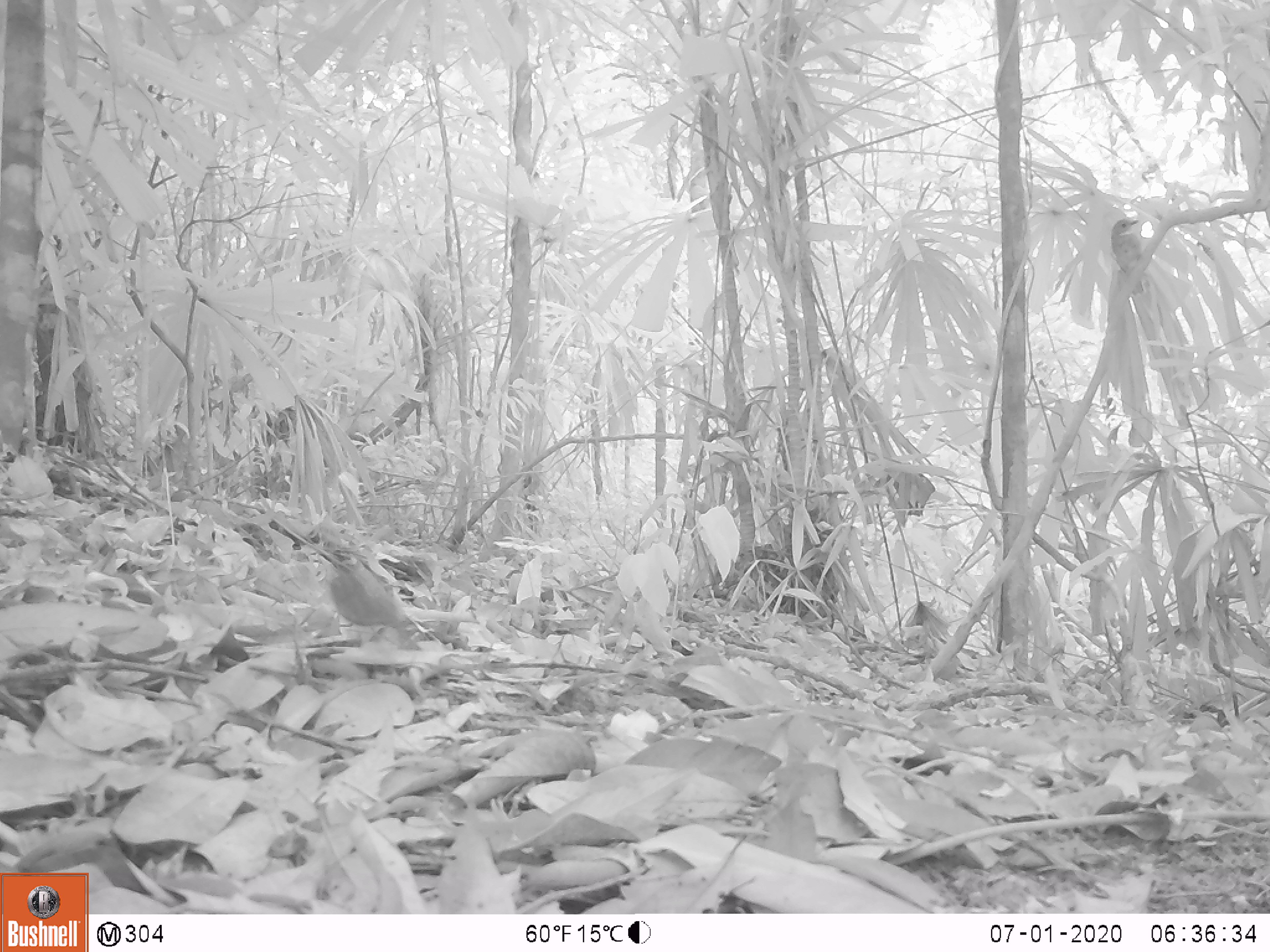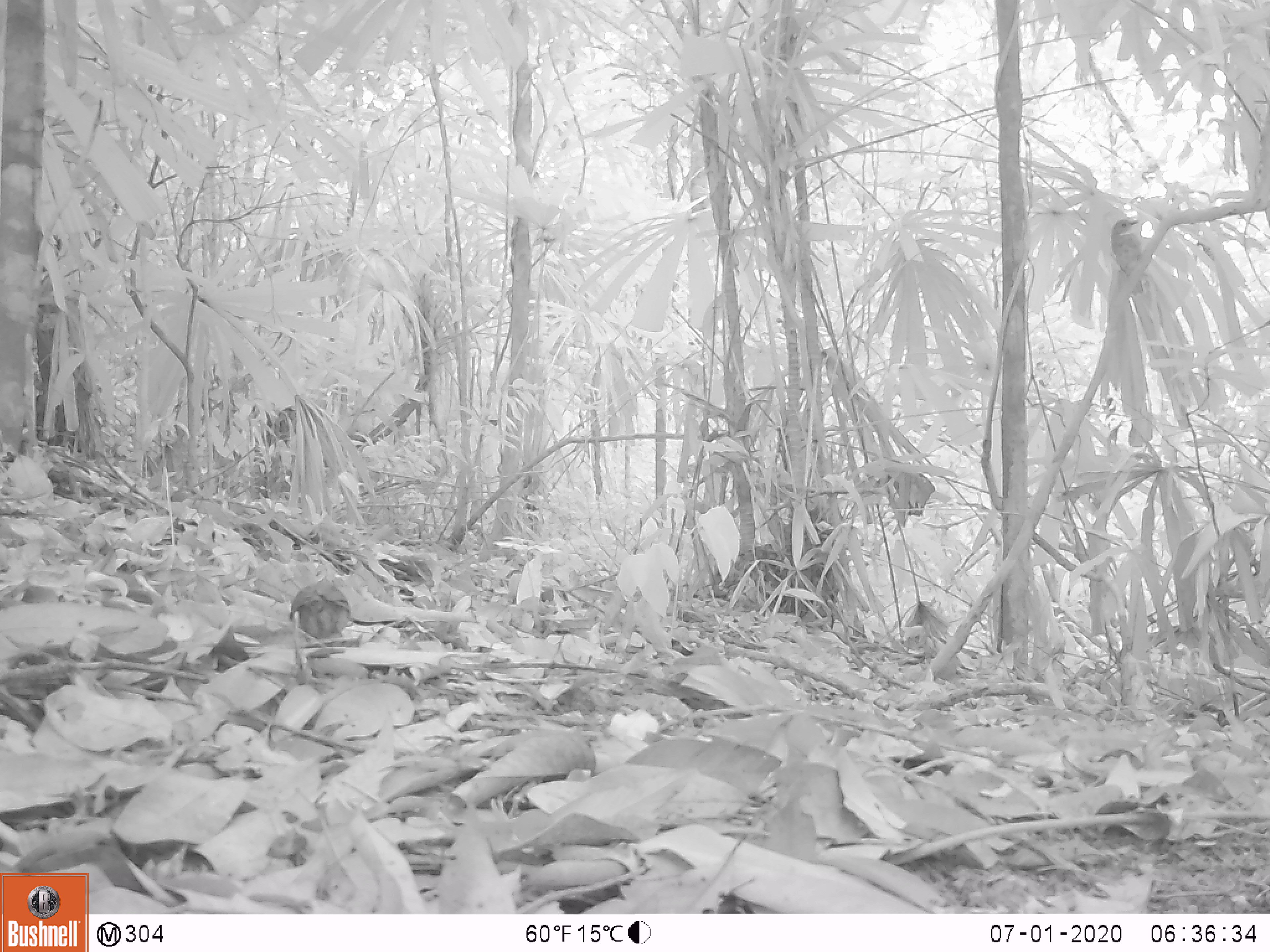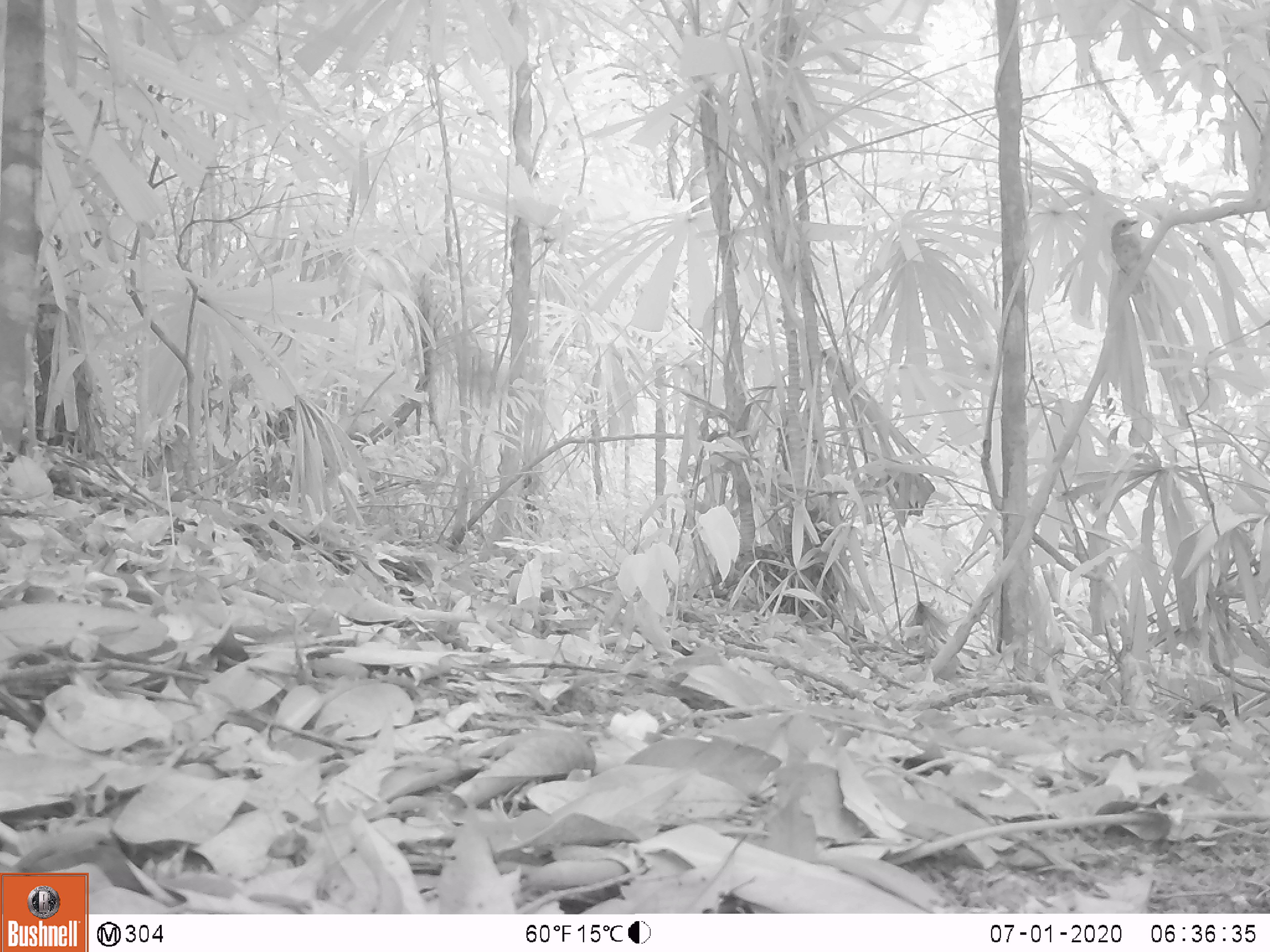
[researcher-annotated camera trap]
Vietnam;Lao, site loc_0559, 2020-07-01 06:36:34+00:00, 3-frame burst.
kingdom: Animalia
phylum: Chordata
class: Aves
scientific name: Aves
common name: bird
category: unidentified bird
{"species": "unidentified bird (bird) (Aves)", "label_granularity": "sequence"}